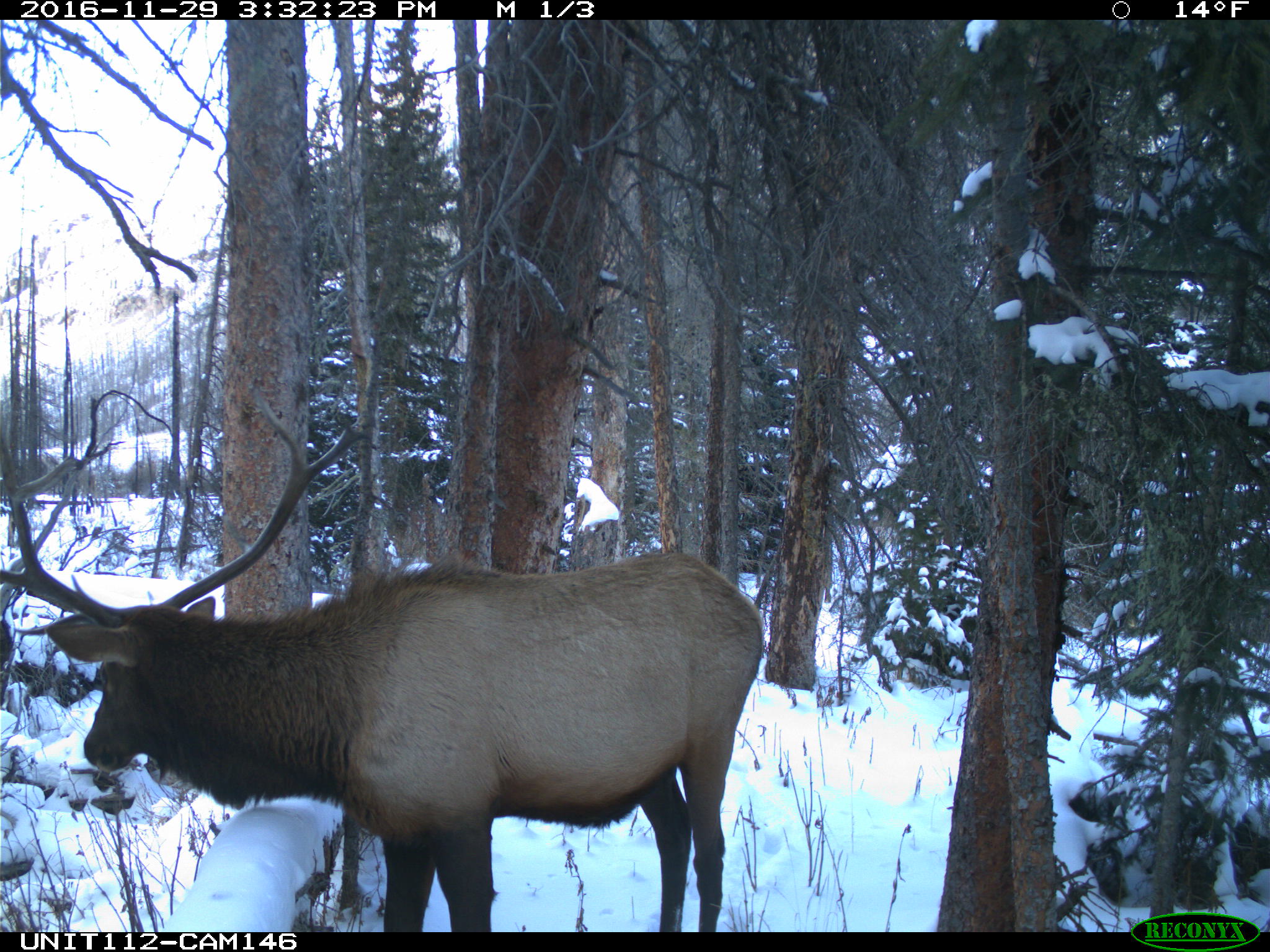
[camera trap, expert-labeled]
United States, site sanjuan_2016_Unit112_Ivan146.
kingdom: Animalia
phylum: Chordata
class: Mammalia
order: Artiodactyla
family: Cervidae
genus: Cervus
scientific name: Cervus elaphus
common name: red deer